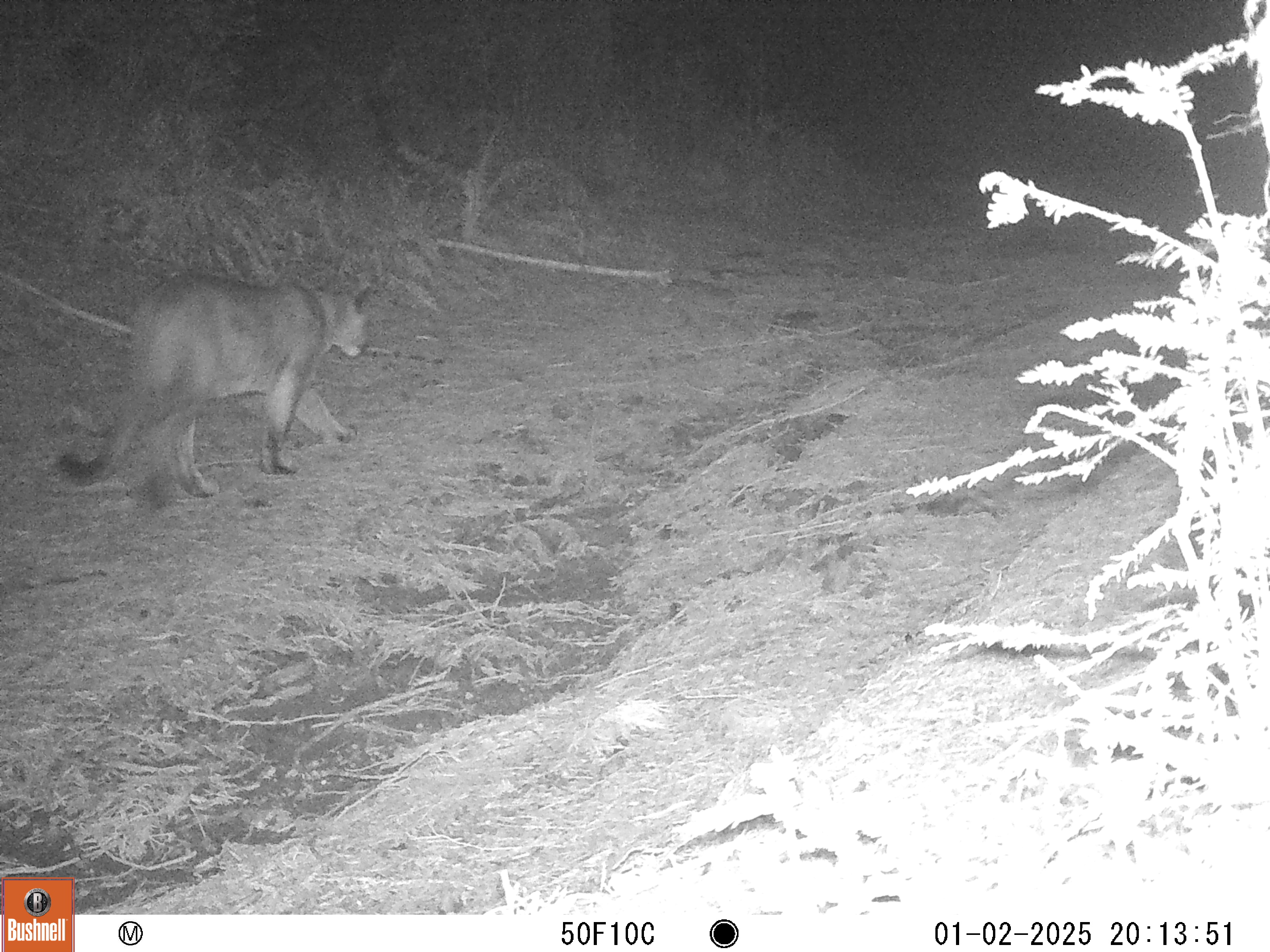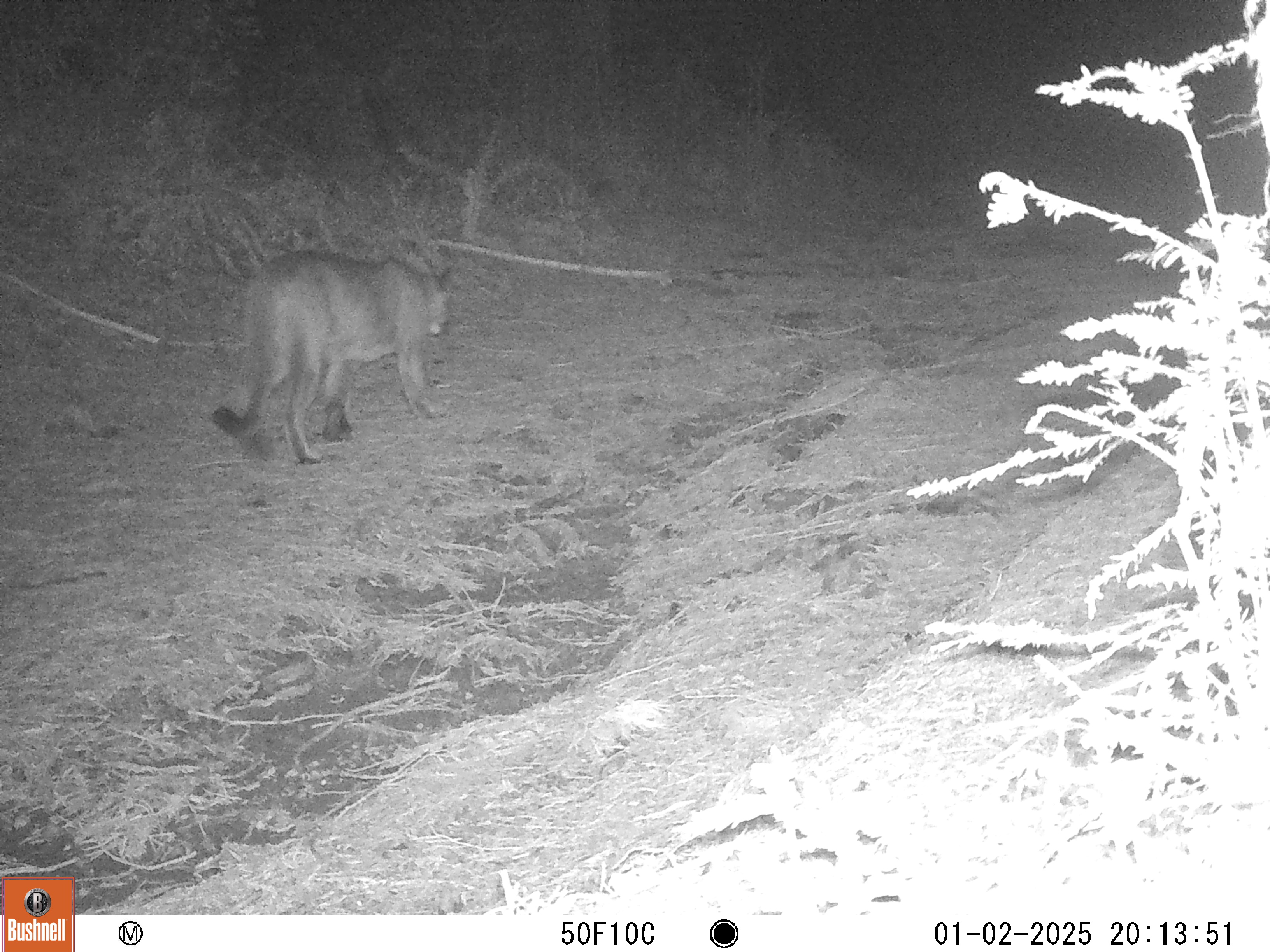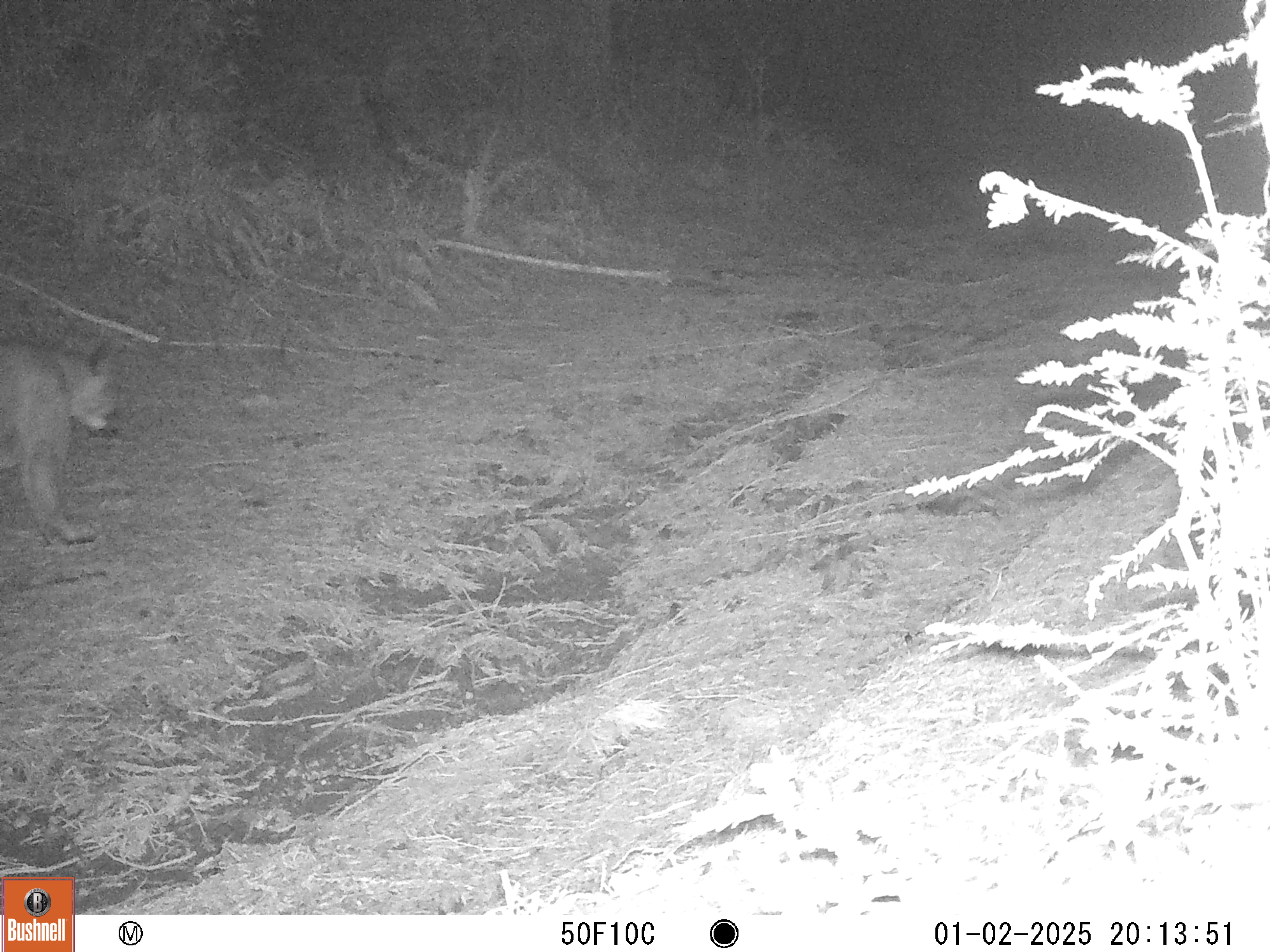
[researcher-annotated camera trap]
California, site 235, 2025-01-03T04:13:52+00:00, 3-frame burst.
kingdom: Animalia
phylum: Chordata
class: Mammalia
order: Carnivora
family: Felidae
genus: Puma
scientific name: Puma concolor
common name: puma